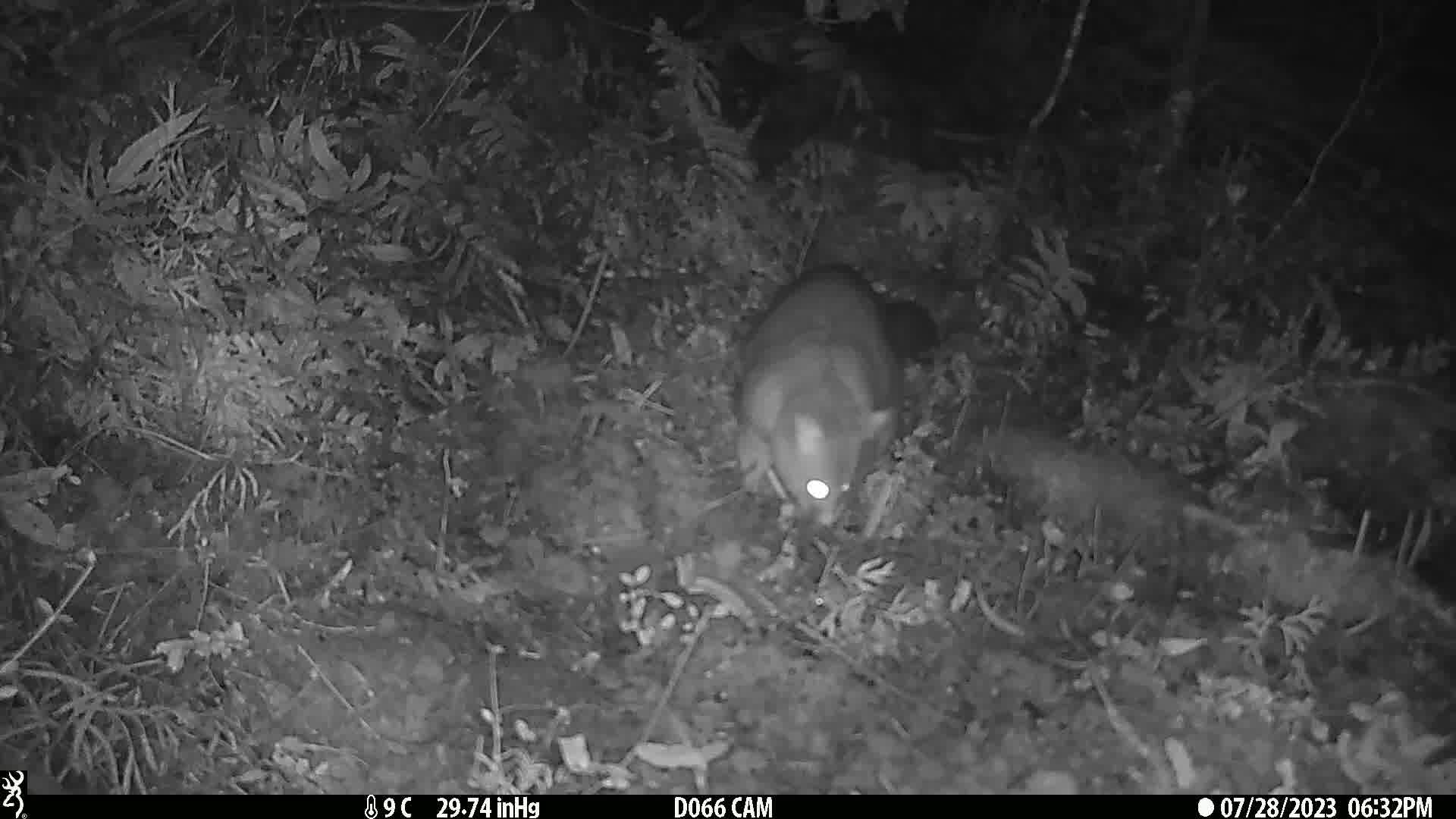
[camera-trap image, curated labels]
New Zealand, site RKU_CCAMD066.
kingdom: Animalia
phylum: Chordata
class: Mammalia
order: Diprotodontia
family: Phalangeridae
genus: Trichosurus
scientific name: Trichosurus vulpecula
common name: common brushtail possum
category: possum